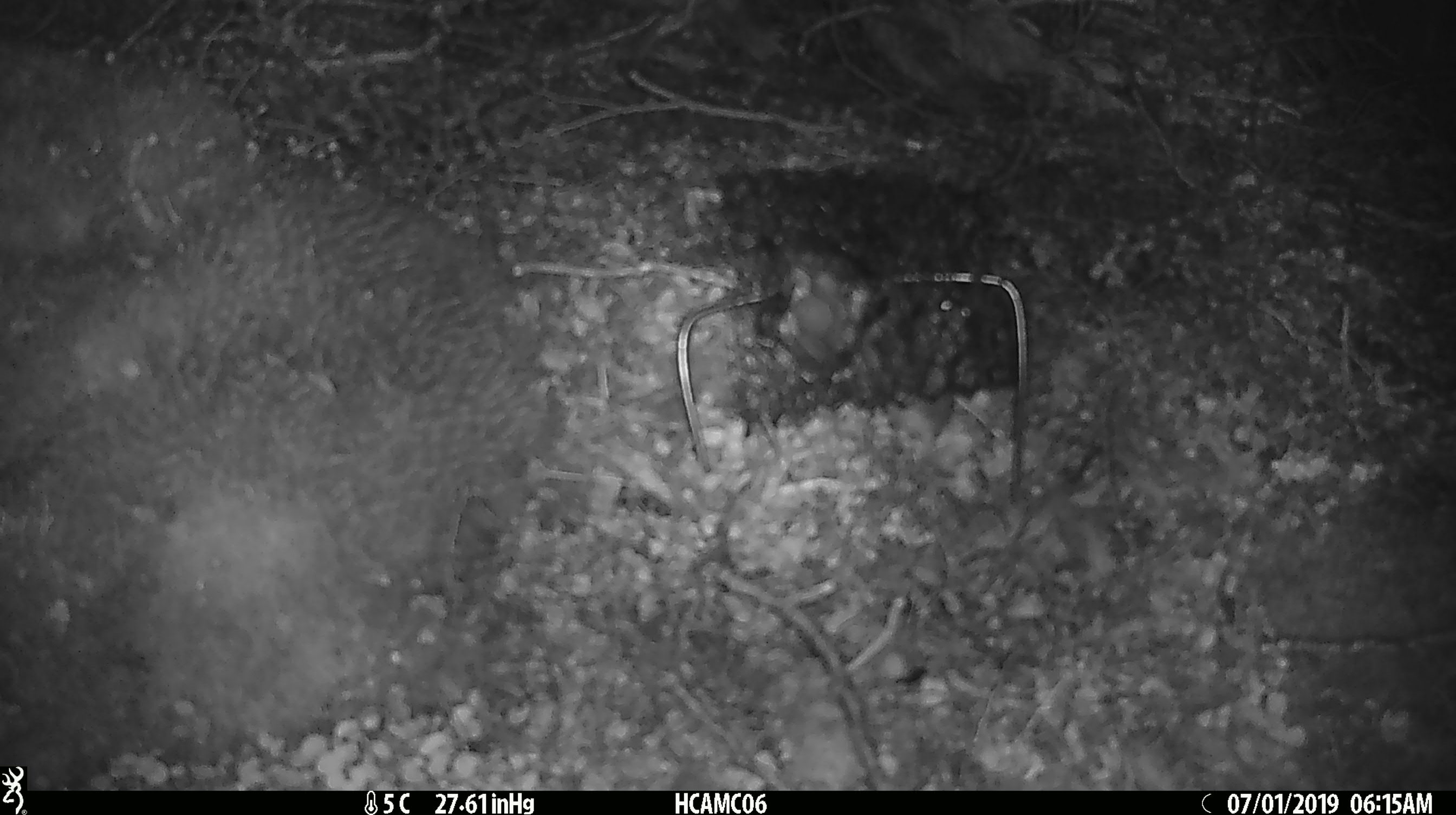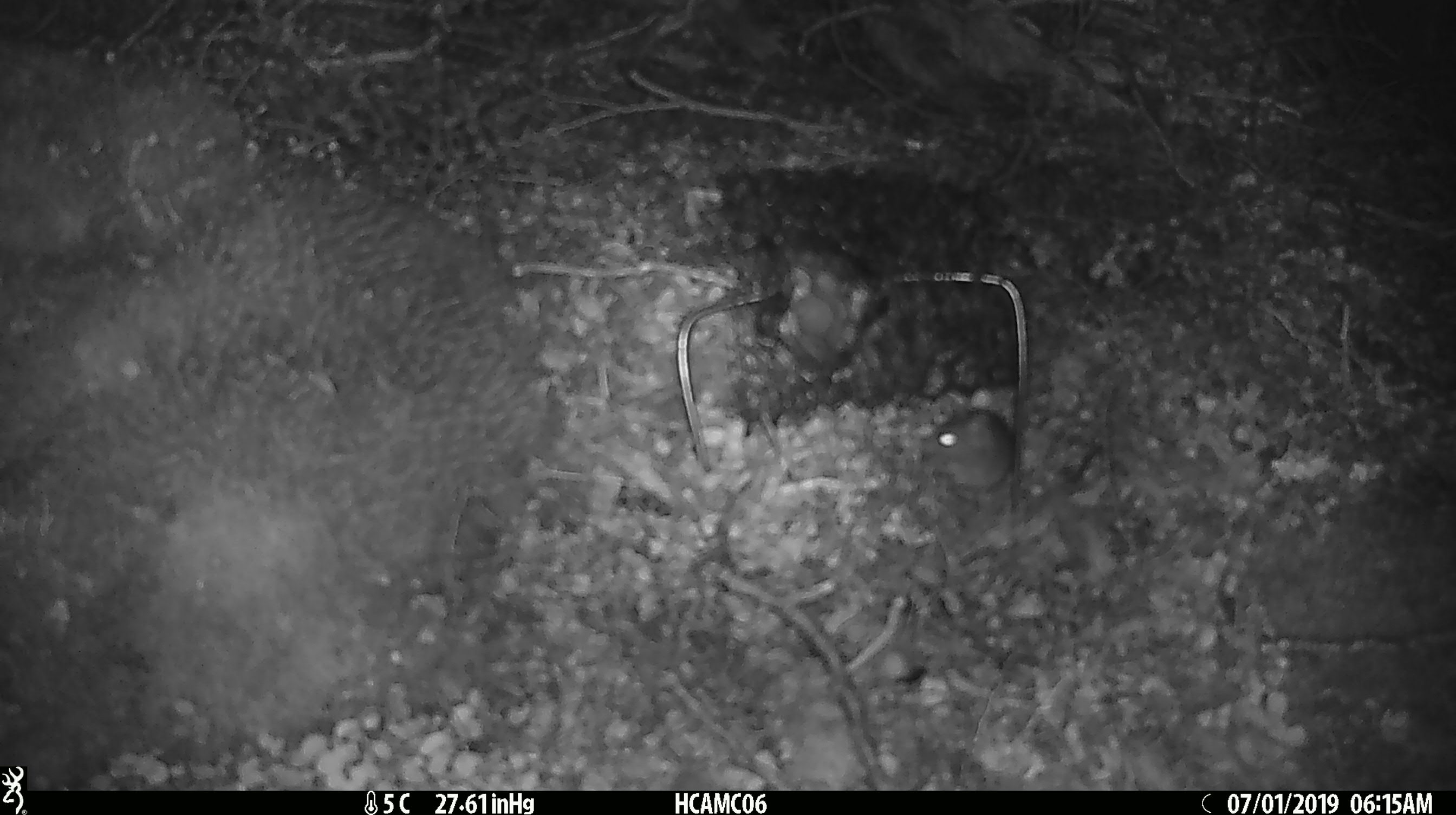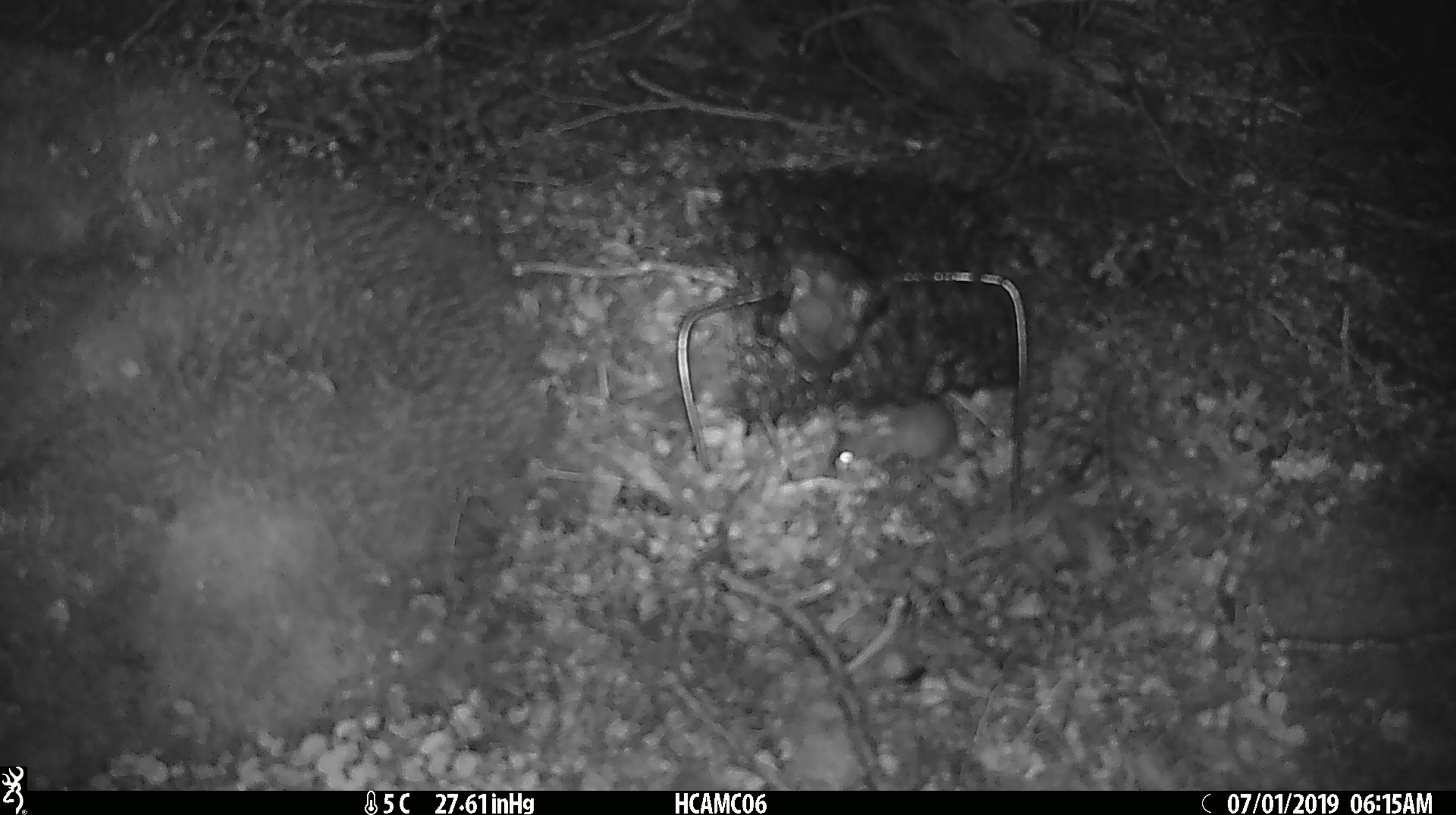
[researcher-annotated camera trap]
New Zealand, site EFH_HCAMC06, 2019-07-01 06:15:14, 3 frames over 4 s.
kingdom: Animalia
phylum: Chordata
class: Mammalia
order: Rodentia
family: Muridae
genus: Mus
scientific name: Mus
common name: mouse